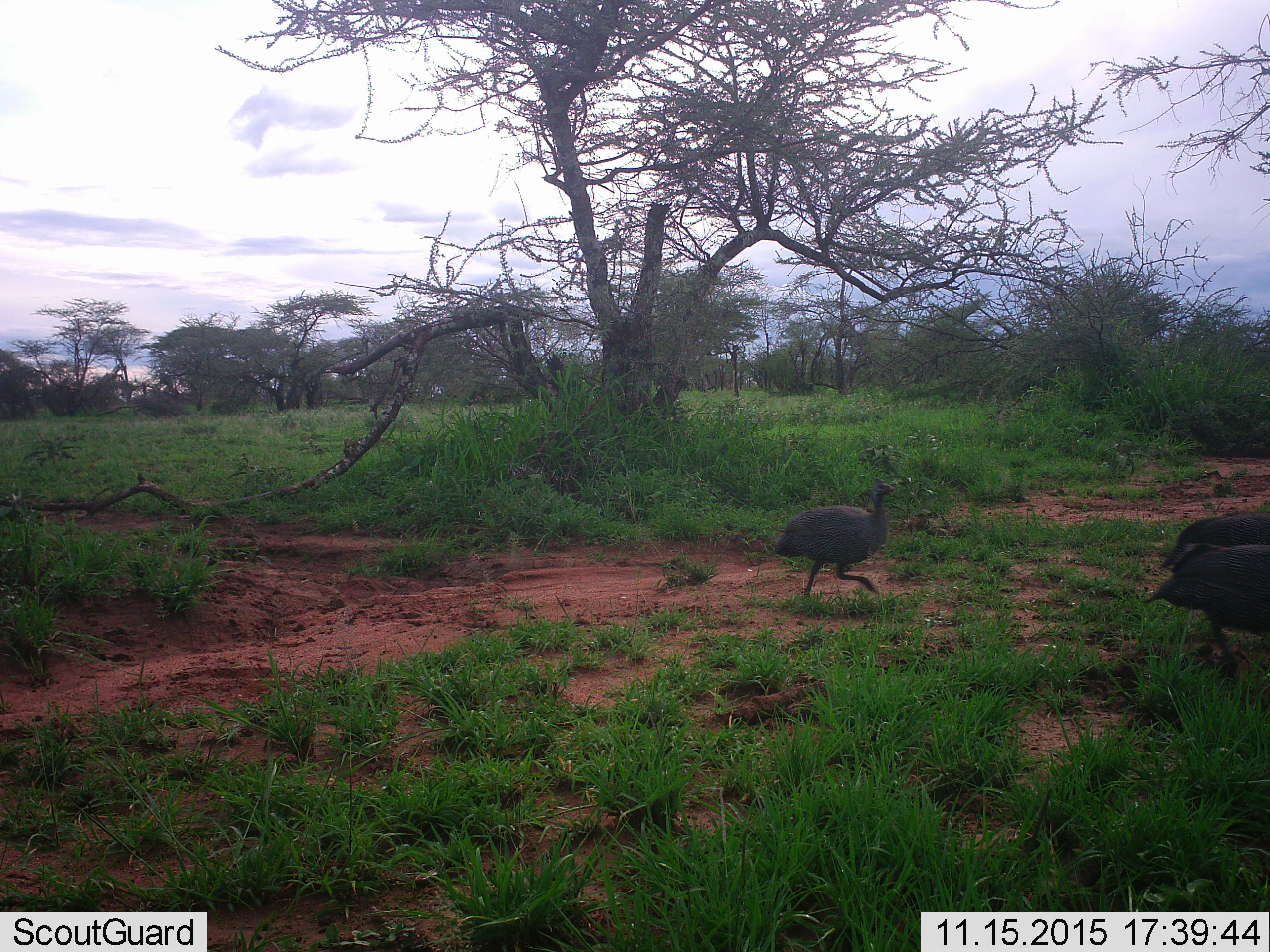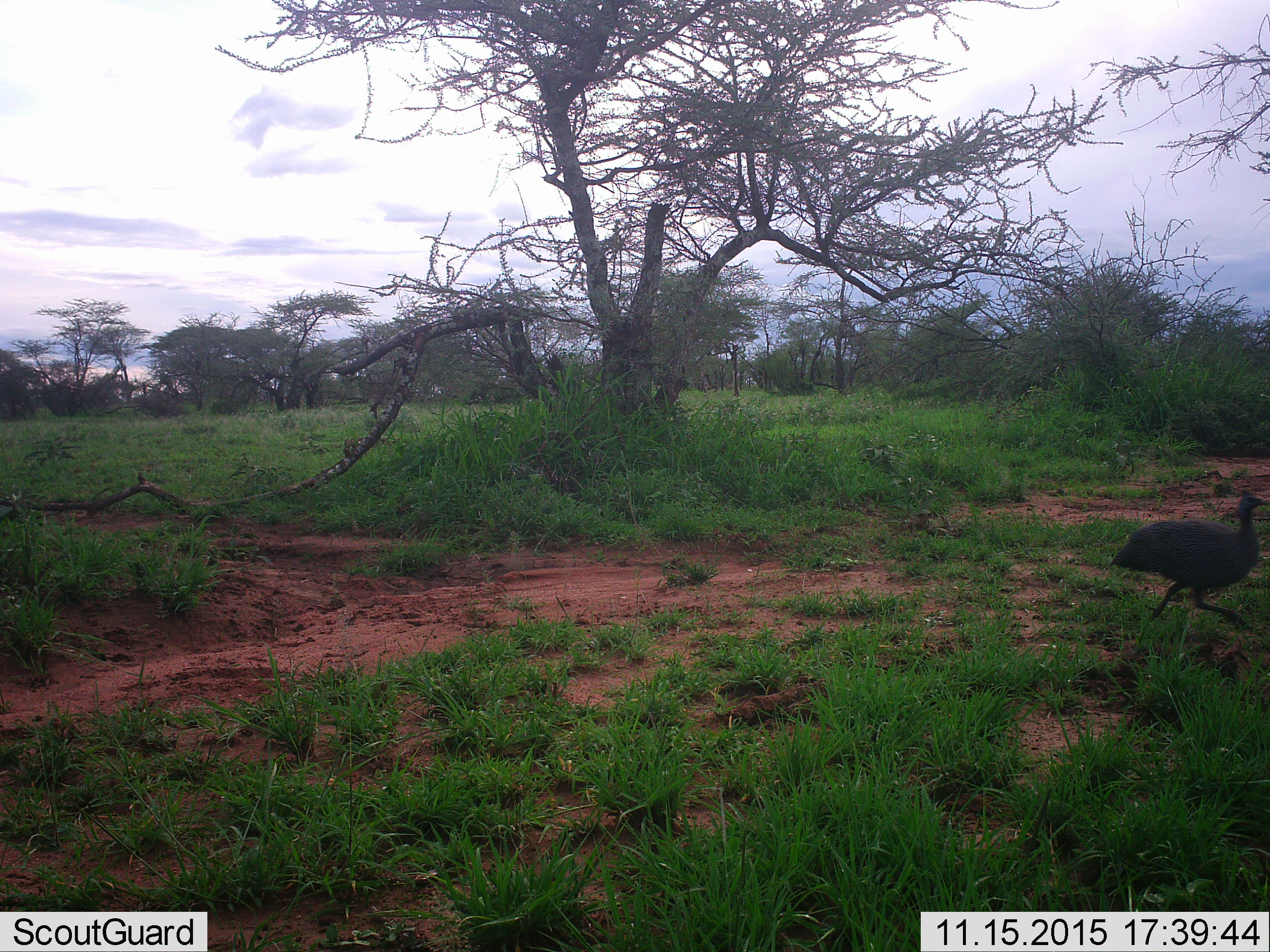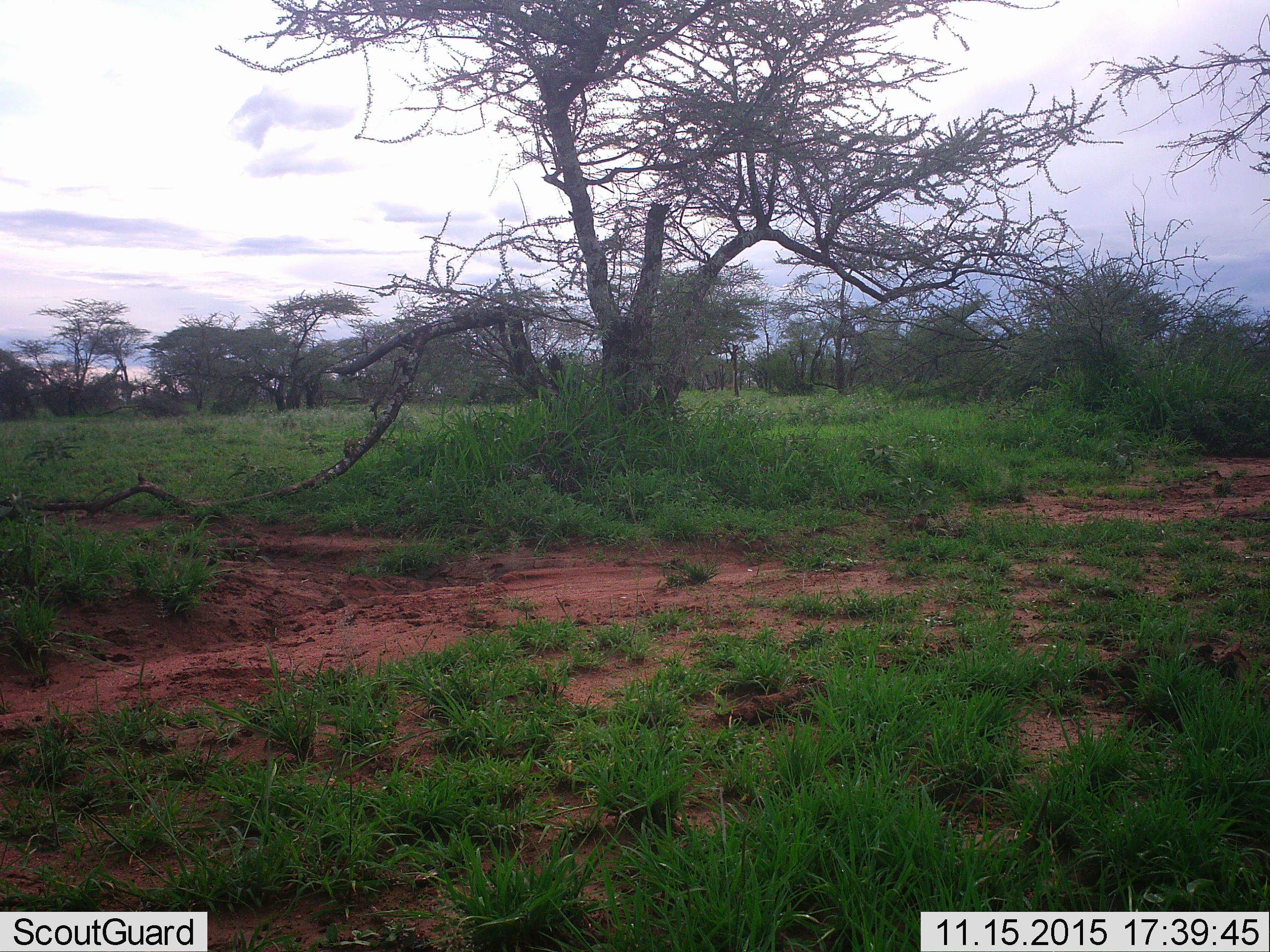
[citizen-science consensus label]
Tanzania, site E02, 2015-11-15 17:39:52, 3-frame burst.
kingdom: Animalia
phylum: Chordata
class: Aves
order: Galliformes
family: Numididae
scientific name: Numididae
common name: guinea fowl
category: guineafowl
Guineafowl (guinea fowl) (Numididae), count 3. Behavior (volunteer vote fractions): standing 12%, resting 0%, moving 100%, interacting 6%. Young present (vote fraction): 0%. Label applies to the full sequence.